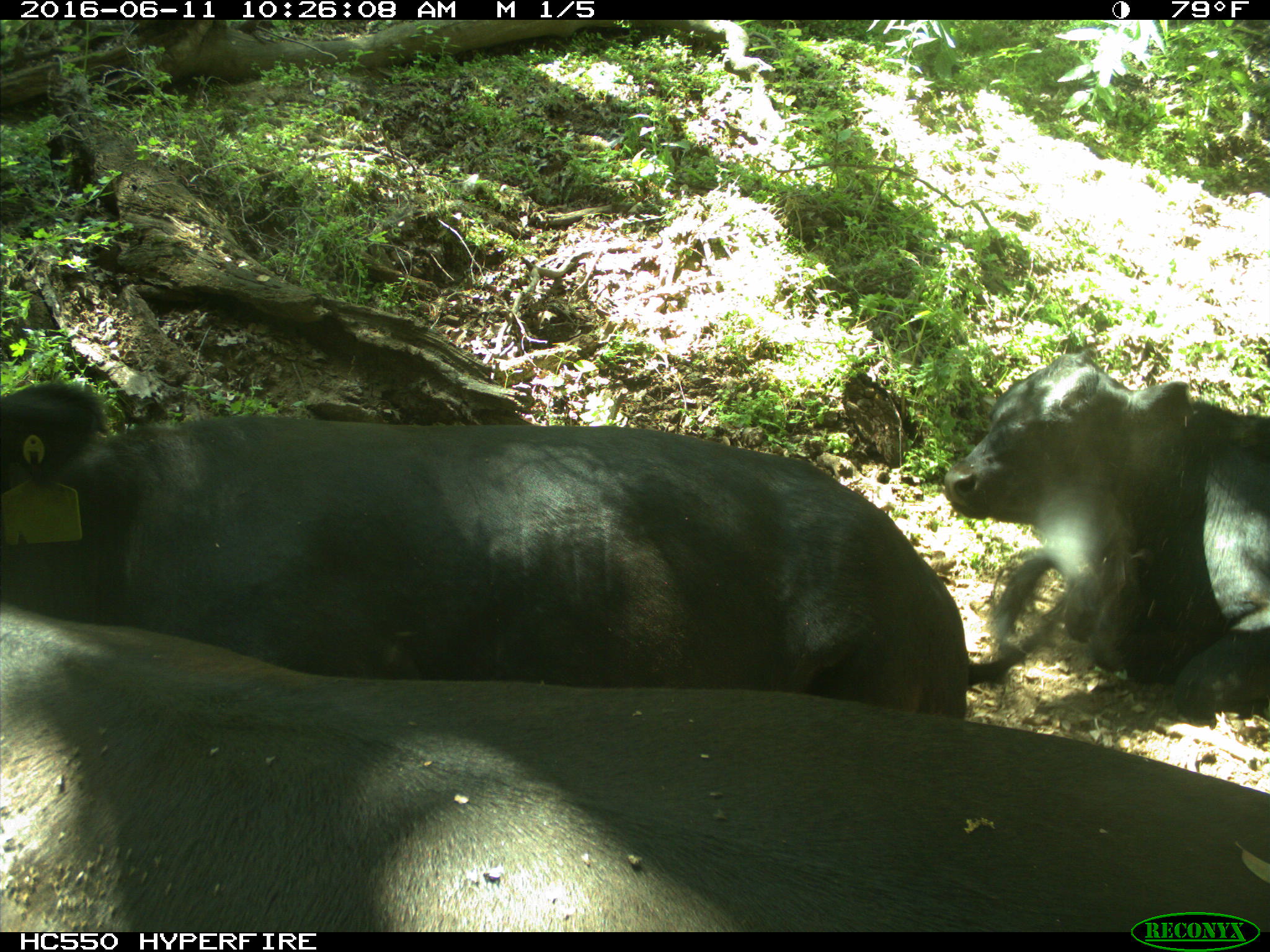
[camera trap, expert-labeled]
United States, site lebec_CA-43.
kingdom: Animalia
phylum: Chordata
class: Mammalia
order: Artiodactyla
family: Bovidae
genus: Bos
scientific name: Bos taurus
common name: domestic cow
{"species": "Bos taurus (domestic cow)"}